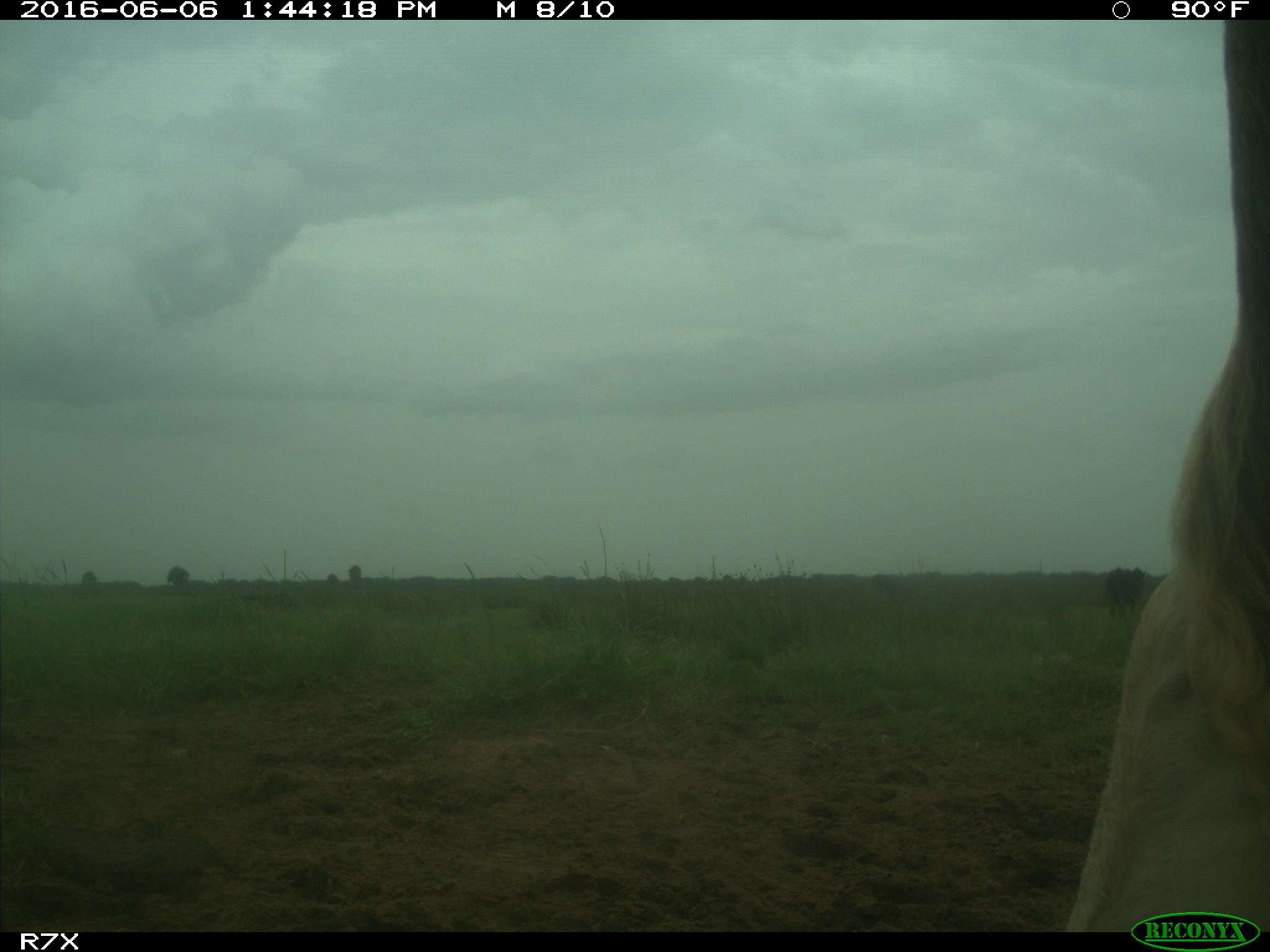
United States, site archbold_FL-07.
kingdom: Animalia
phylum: Chordata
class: Mammalia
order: Artiodactyla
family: Bovidae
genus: Bos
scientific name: Bos taurus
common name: domestic cow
Bos taurus (domestic cow).